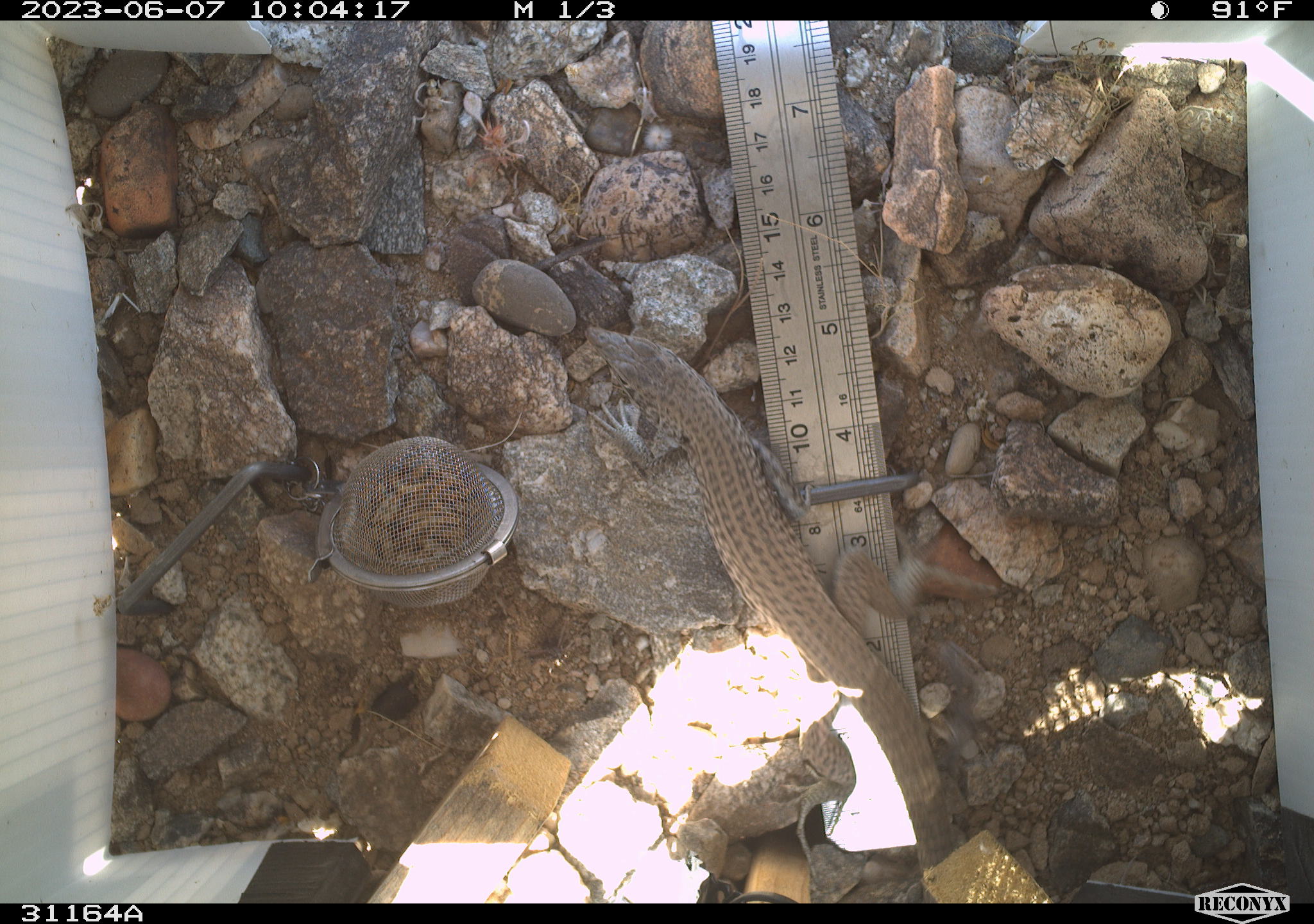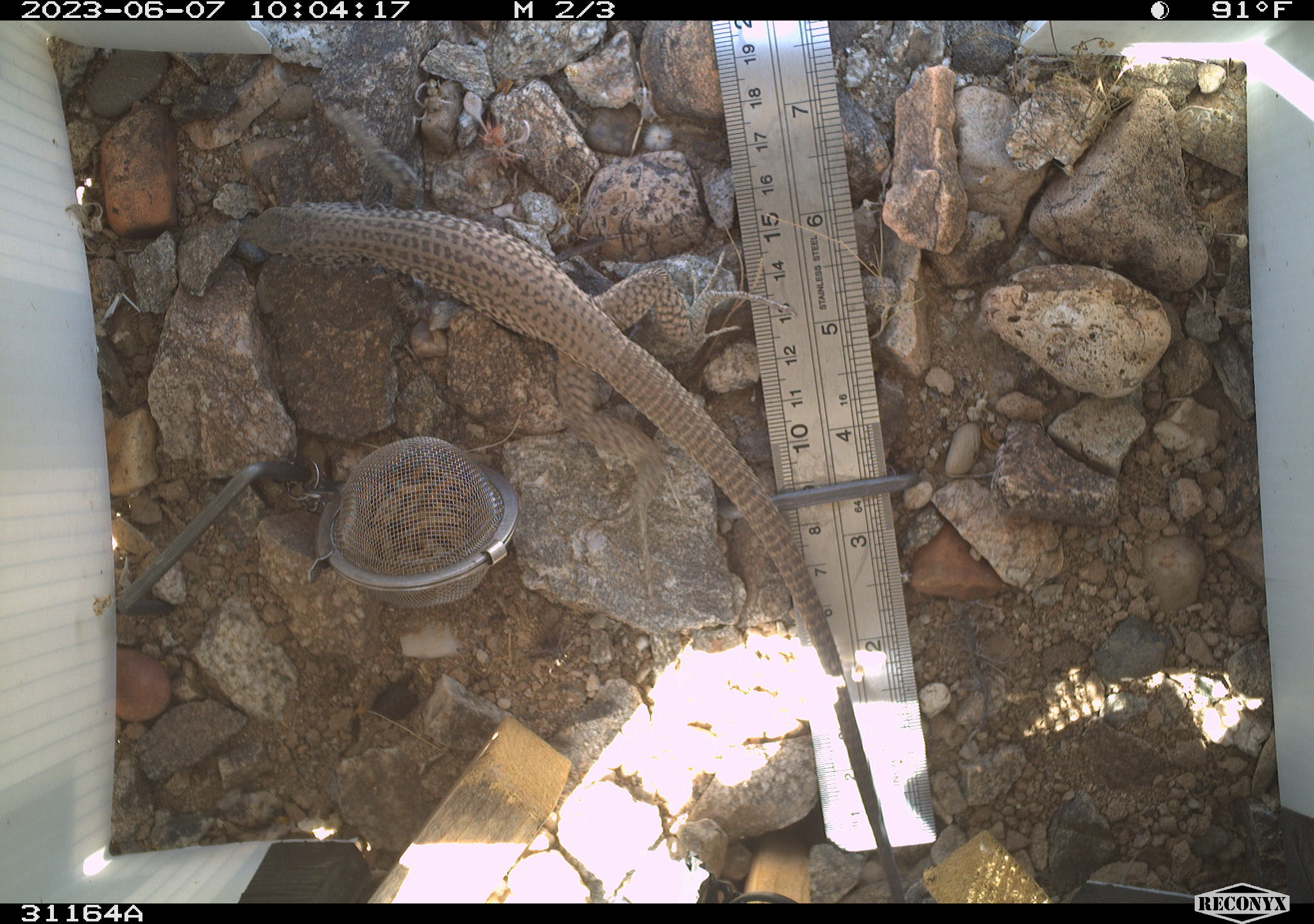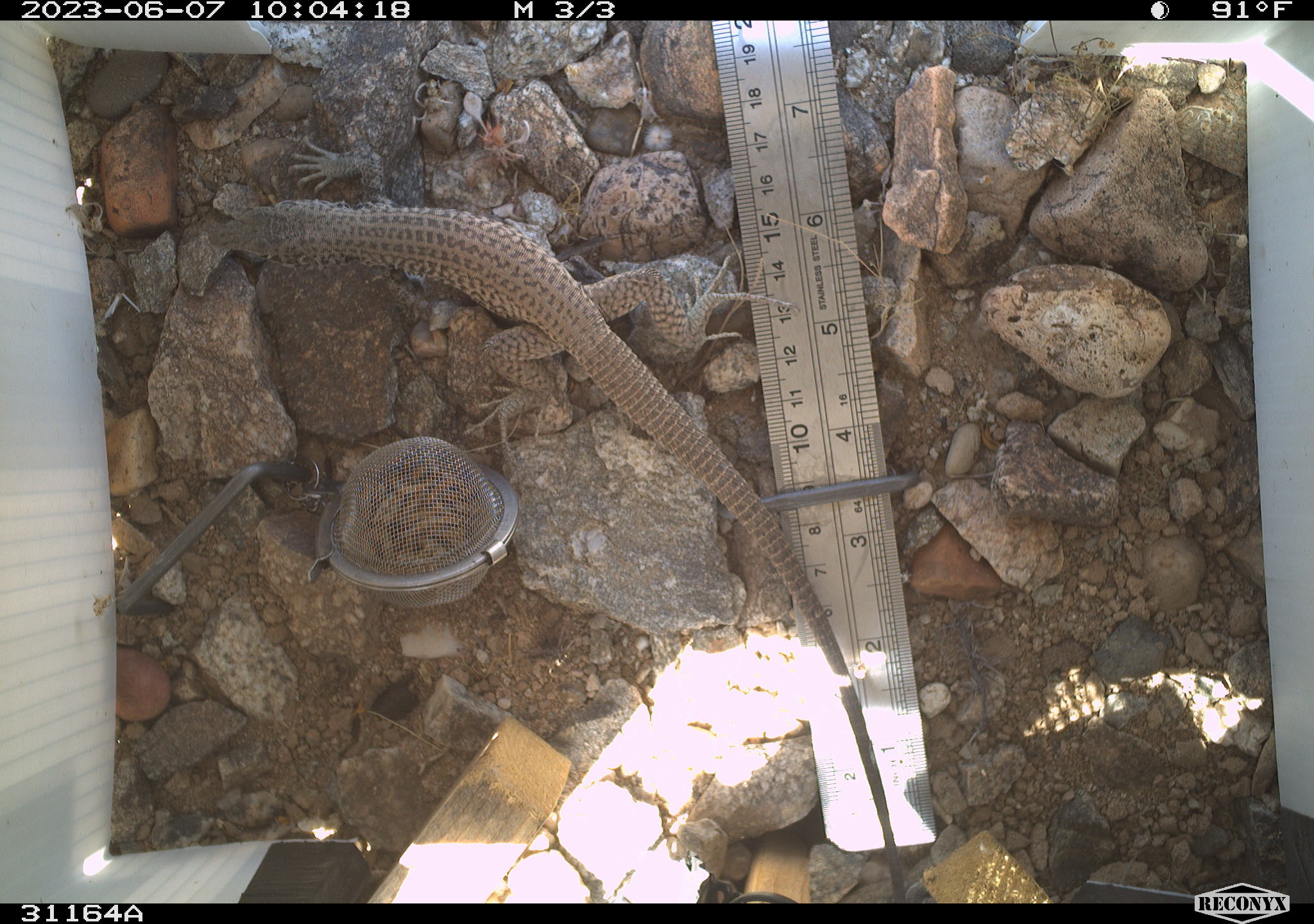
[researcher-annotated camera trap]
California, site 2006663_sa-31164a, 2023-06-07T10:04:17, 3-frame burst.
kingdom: Animalia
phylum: Chordata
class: Reptilia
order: Squamata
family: Teiidae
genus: Aspidoscelis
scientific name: Aspidoscelis tigris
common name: western whiptail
Western whiptail (Aspidoscelis tigris).